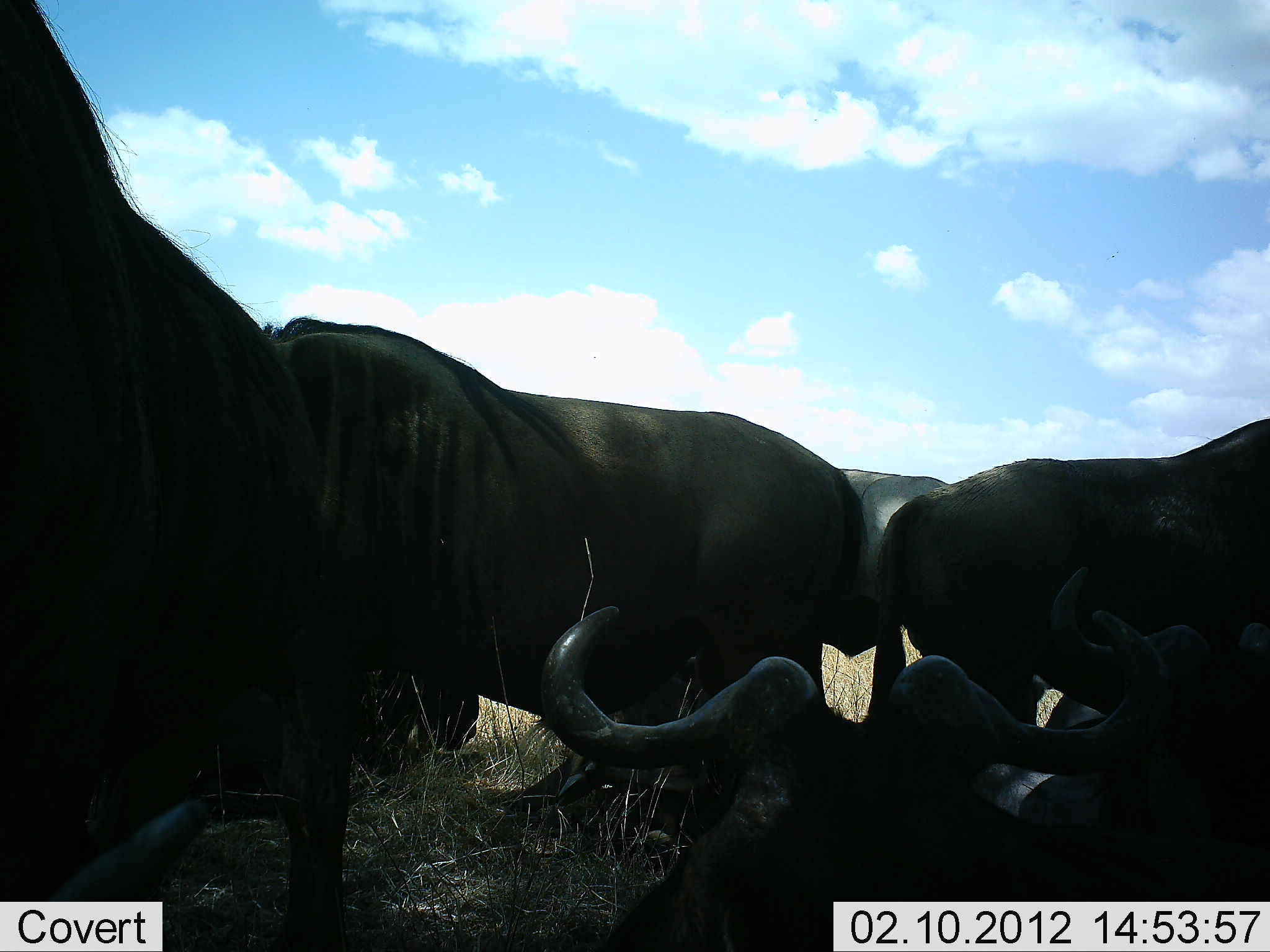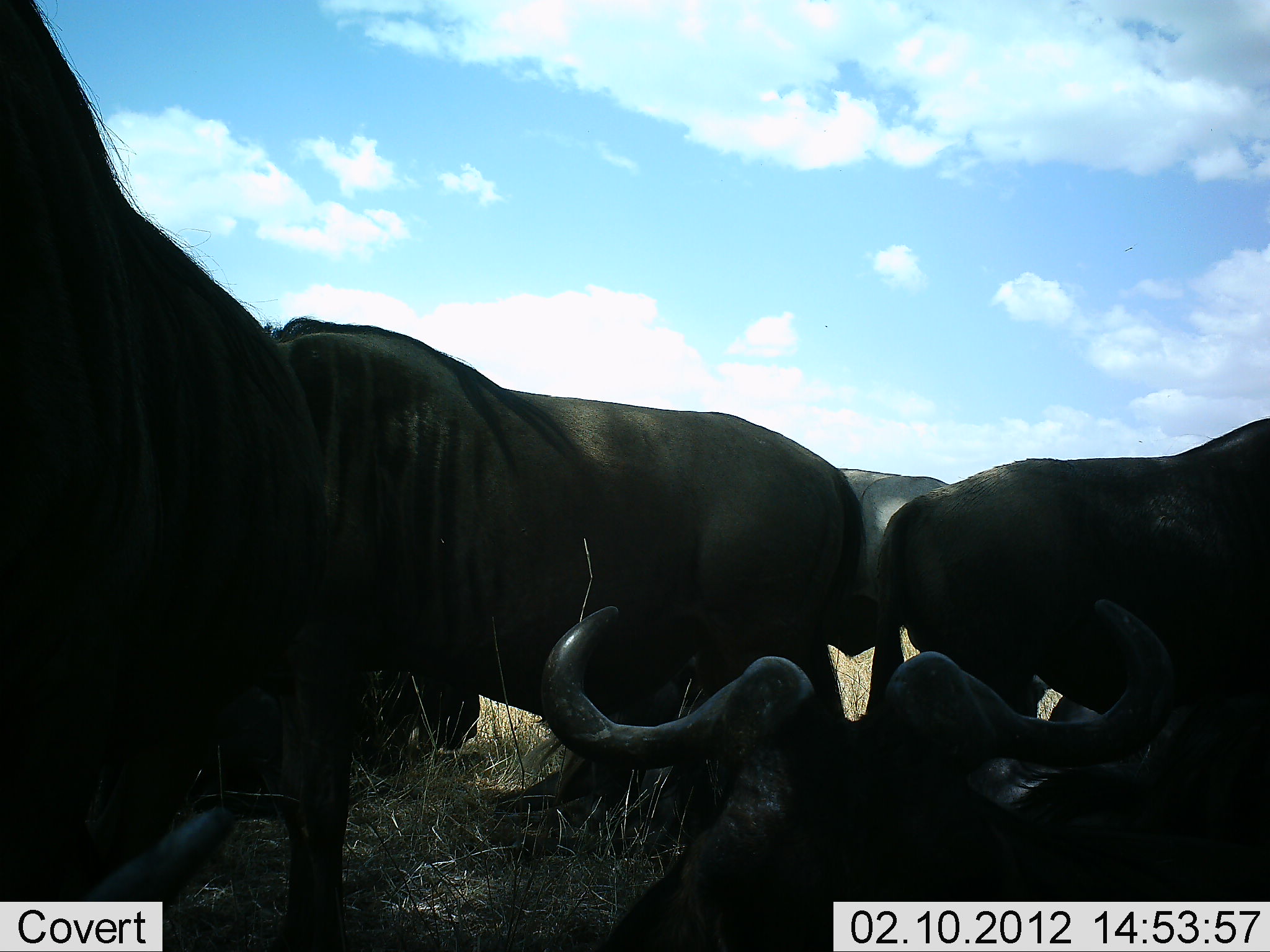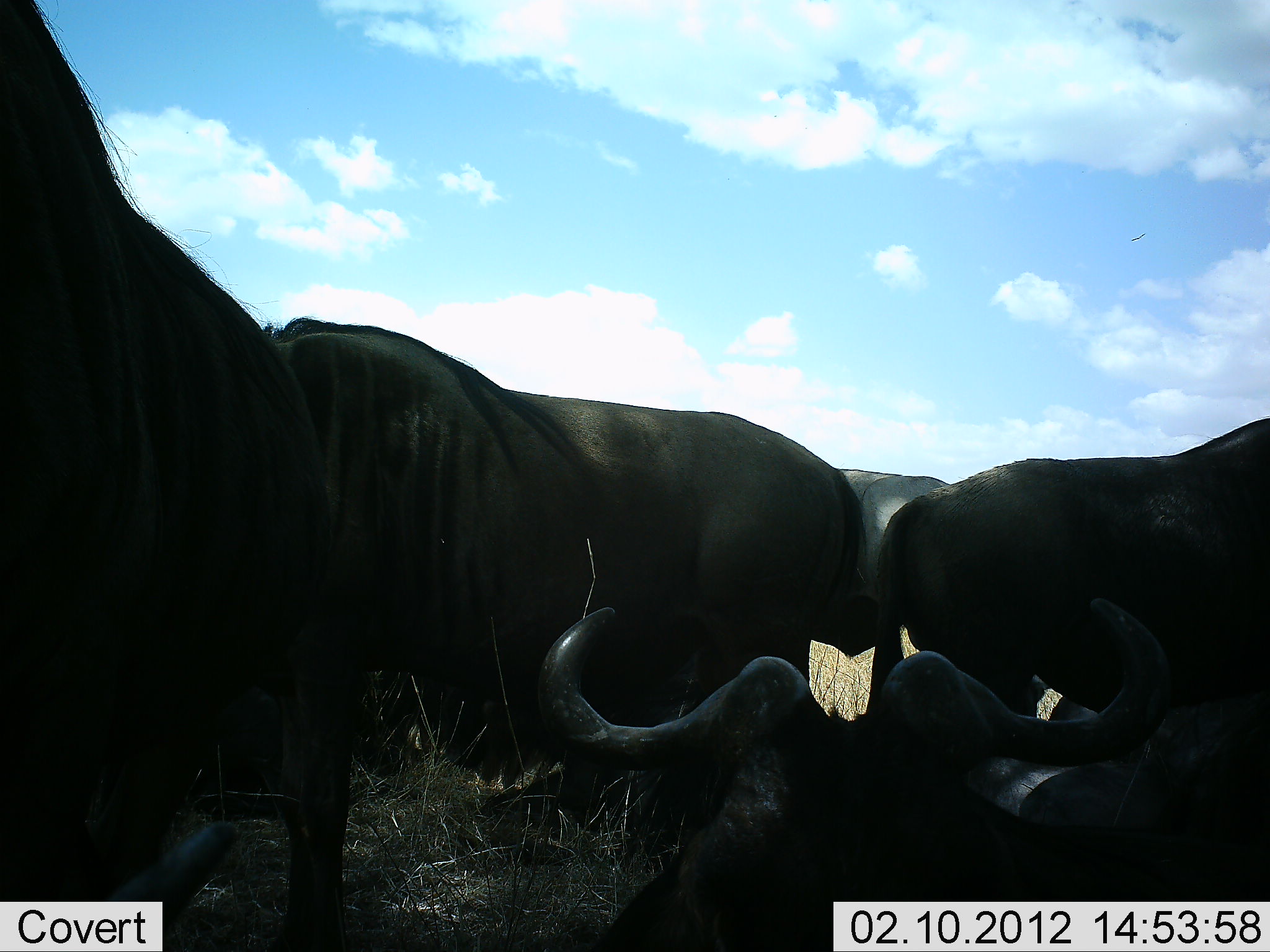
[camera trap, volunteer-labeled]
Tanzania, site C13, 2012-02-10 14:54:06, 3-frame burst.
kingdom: Animalia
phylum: Chordata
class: Mammalia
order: Artiodactyla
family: Bovidae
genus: Connochaetes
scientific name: Connochaetes taurinus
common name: blue wildebeest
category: wildebeest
Wildebeest (blue wildebeest) (Connochaetes taurinus), count 6. Behavior (volunteer vote fractions): standing 89%, resting 96%, moving 7%, interacting 7%. Young present (vote fraction): 0%. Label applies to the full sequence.